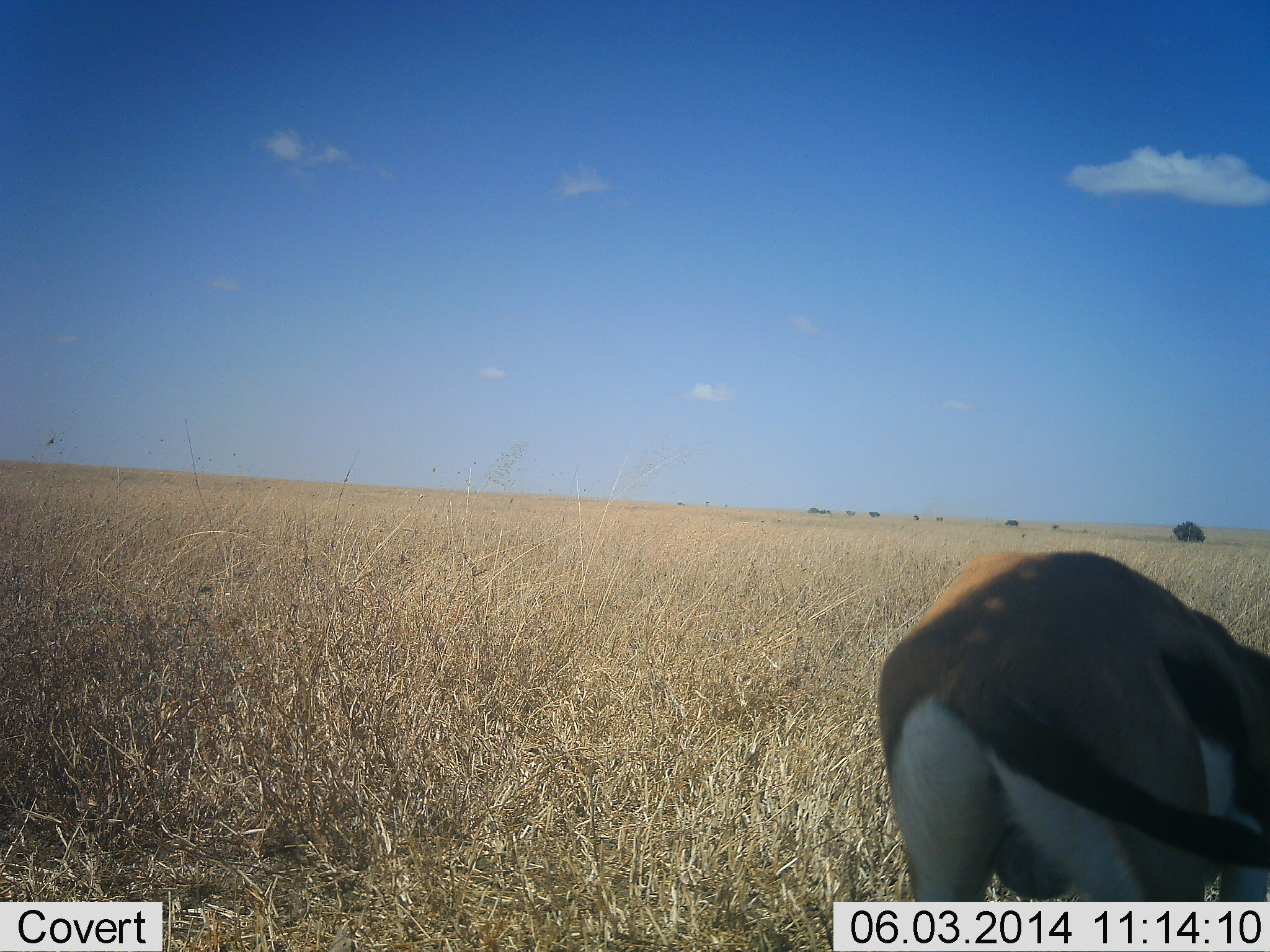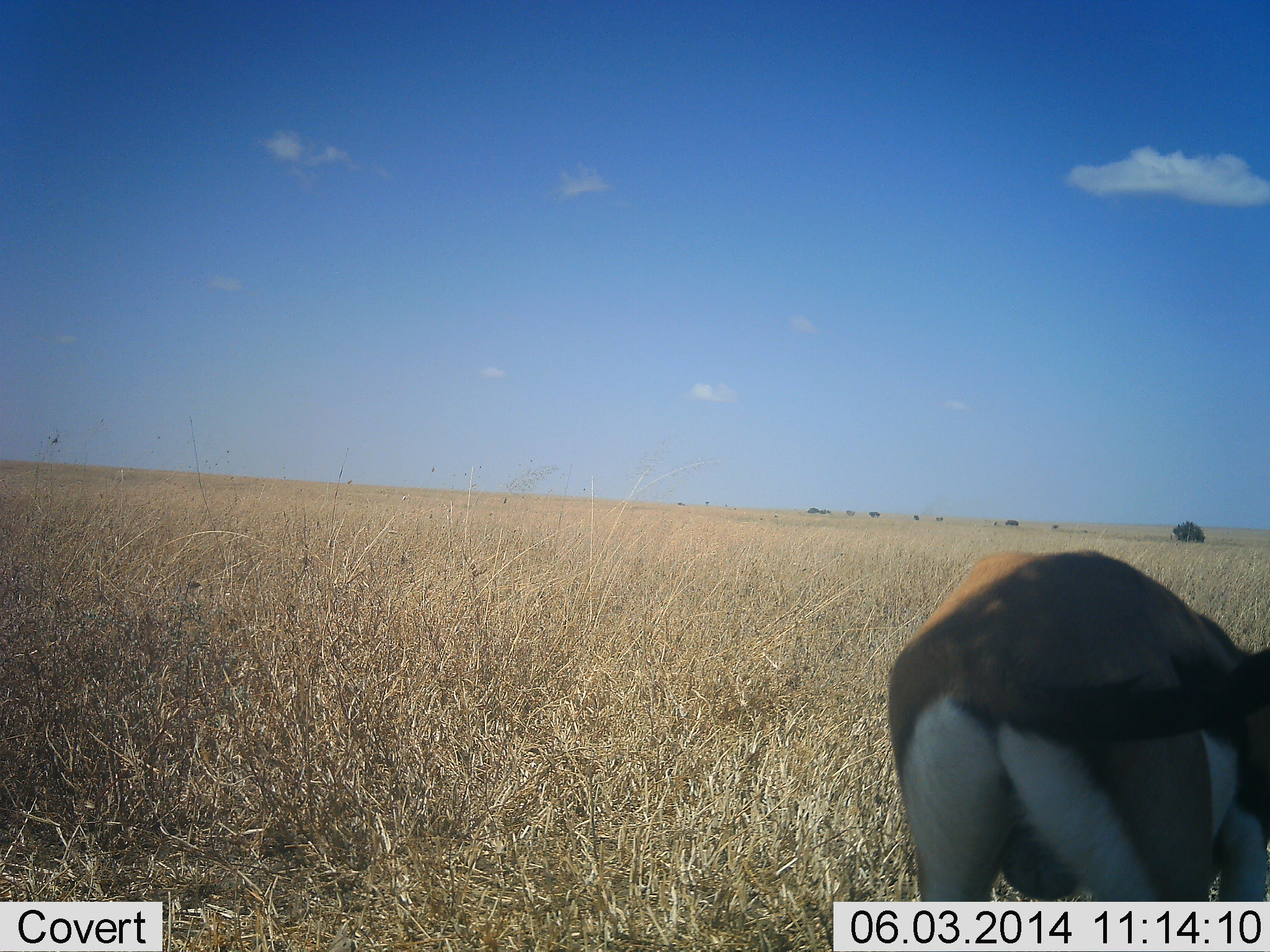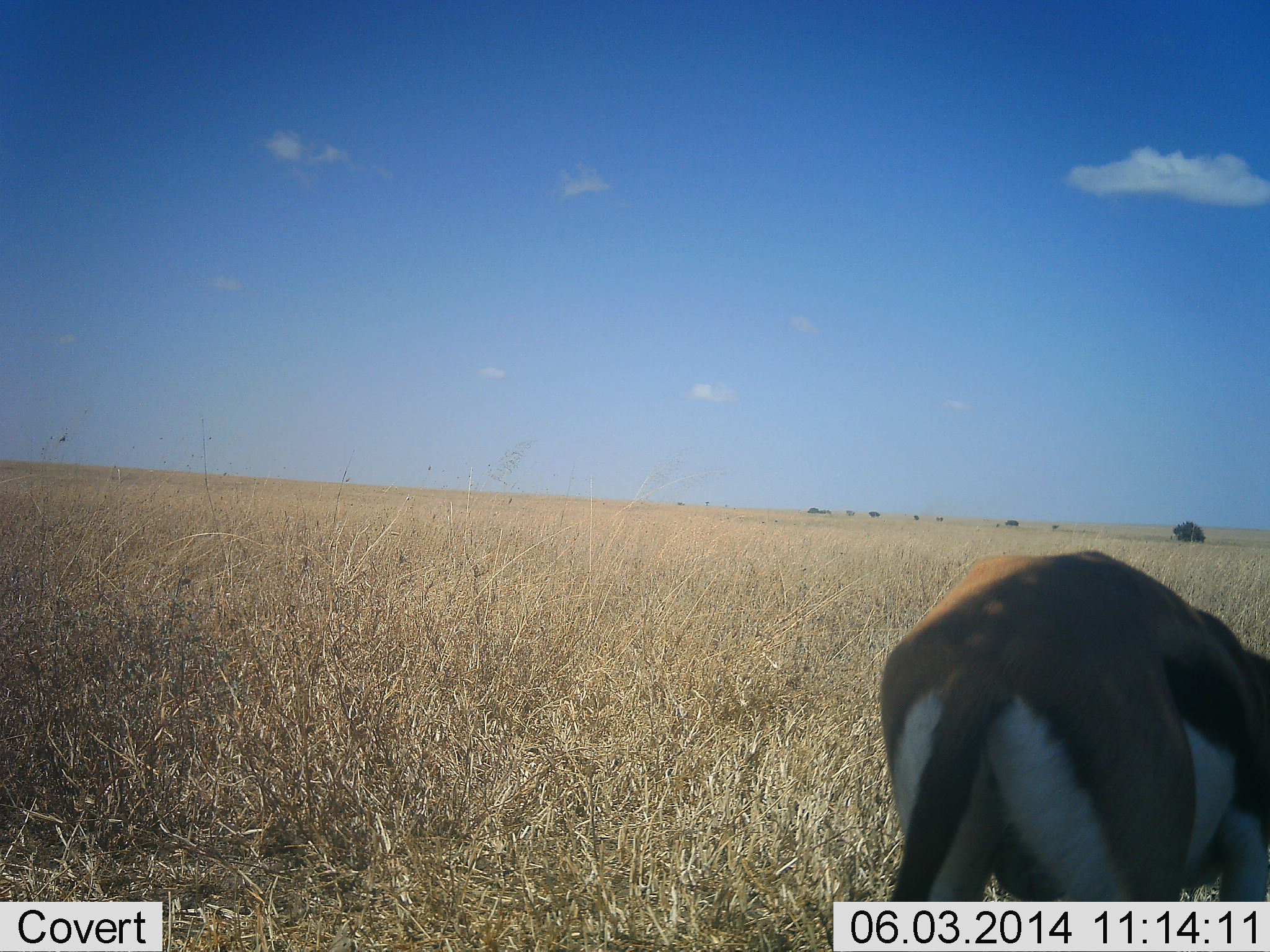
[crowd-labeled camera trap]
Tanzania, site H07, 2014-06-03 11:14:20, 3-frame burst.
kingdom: Animalia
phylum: Chordata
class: Mammalia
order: Artiodactyla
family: Bovidae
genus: Eudorcas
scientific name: Eudorcas thomsonii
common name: thomson's gazelle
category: gazellethomsons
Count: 1.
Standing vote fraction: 50%.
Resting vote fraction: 10%.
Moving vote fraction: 0%.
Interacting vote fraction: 0%.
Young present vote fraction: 0%.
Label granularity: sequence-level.